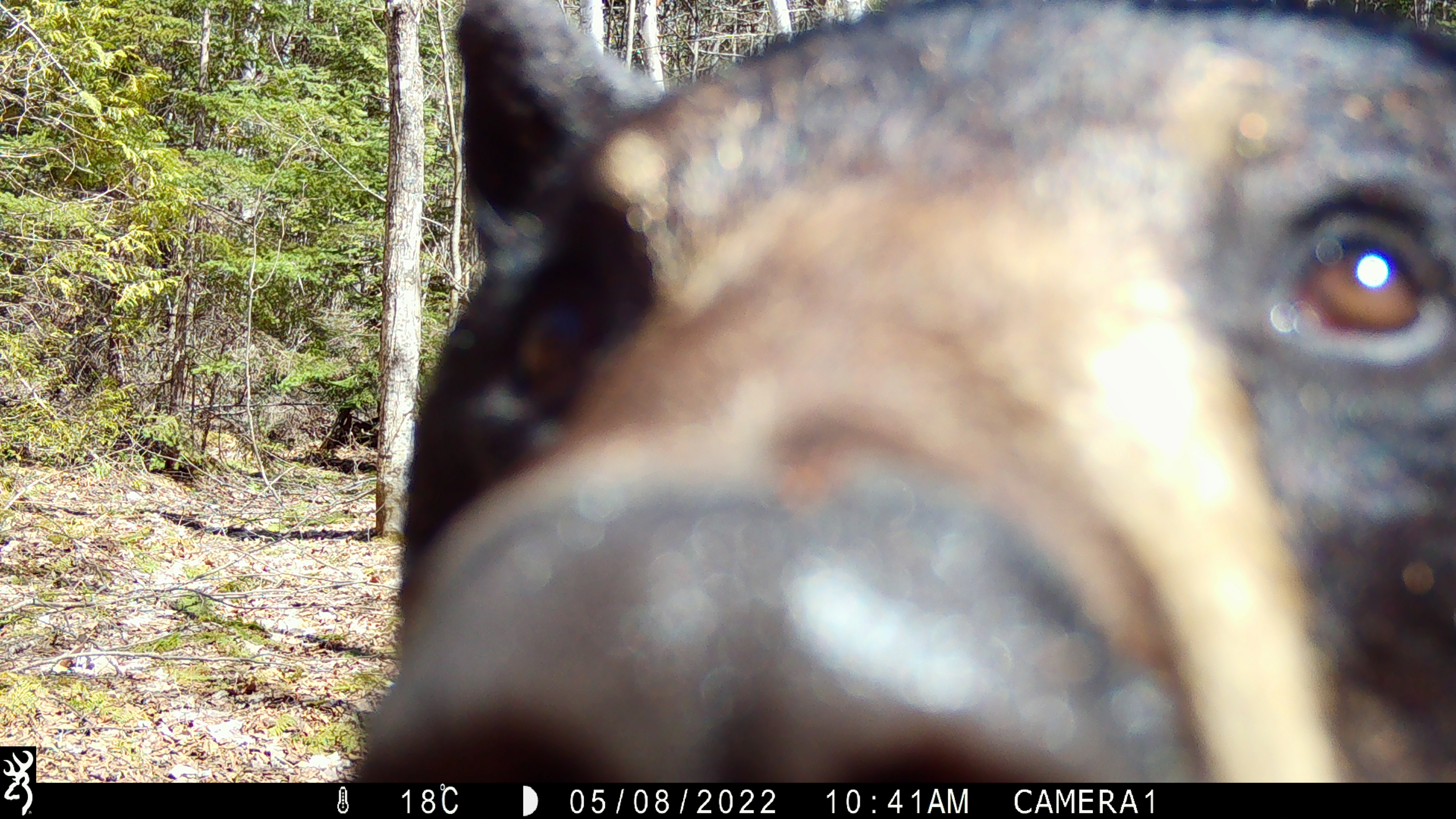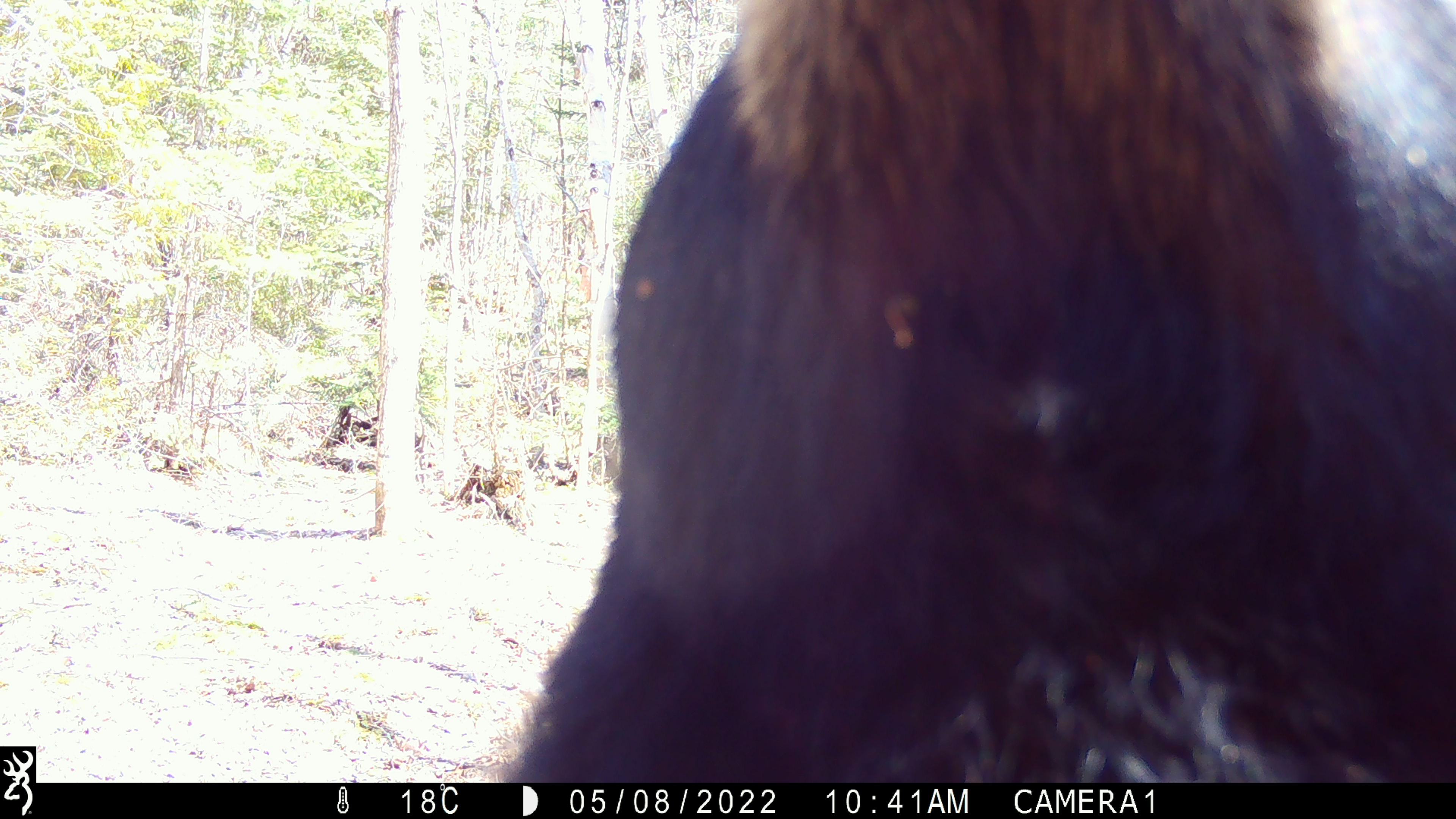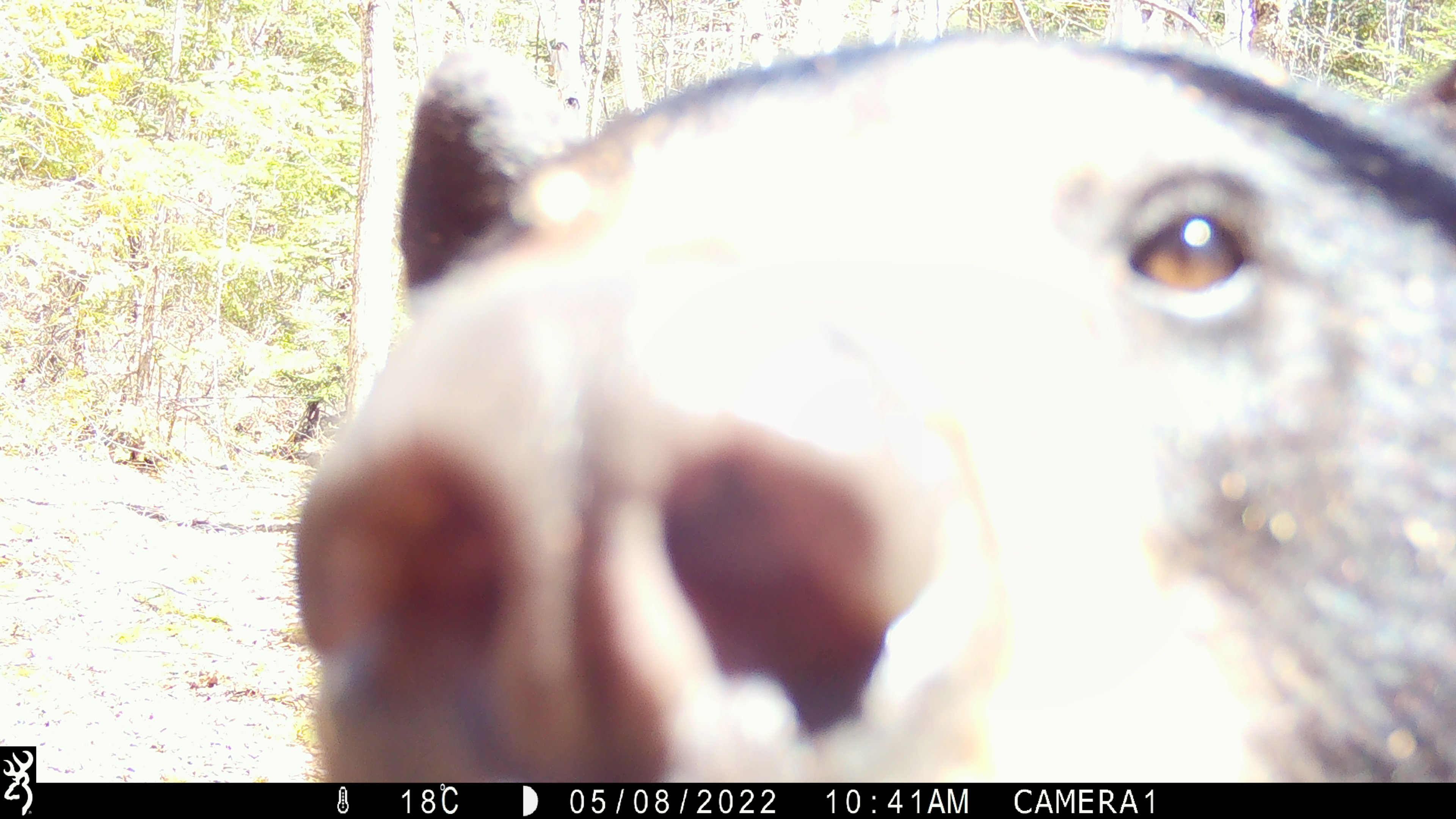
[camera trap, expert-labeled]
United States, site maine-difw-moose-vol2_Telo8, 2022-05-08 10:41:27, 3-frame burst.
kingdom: Animalia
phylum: Chordata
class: Mammalia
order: Carnivora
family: Ursidae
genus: Ursus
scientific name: Ursus americanus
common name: black bear